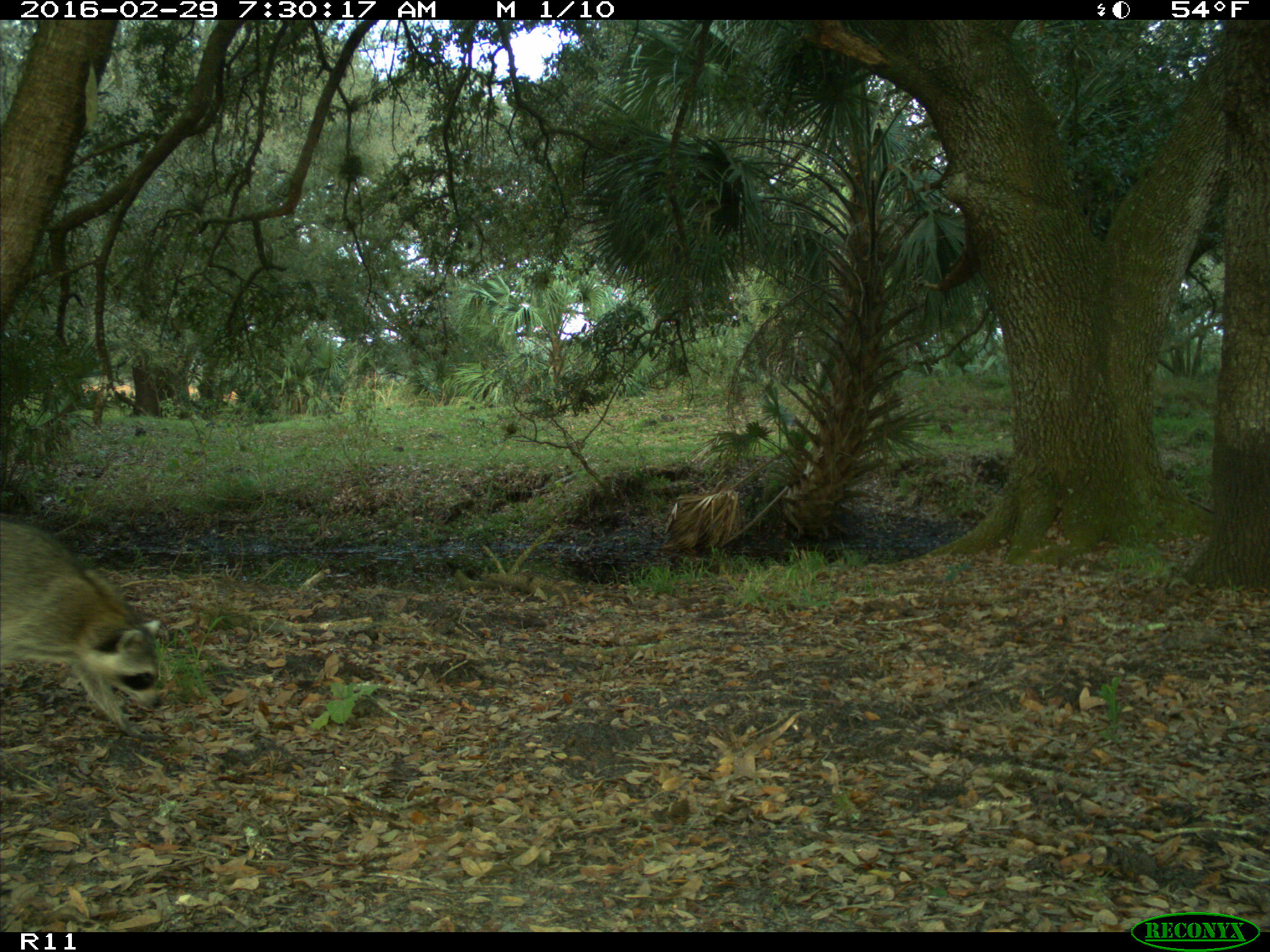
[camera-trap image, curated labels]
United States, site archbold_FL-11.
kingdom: Animalia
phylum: Chordata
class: Mammalia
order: Carnivora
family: Procyonidae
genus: Procyon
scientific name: Procyon lotor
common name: common raccoon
Procyon lotor (common raccoon).